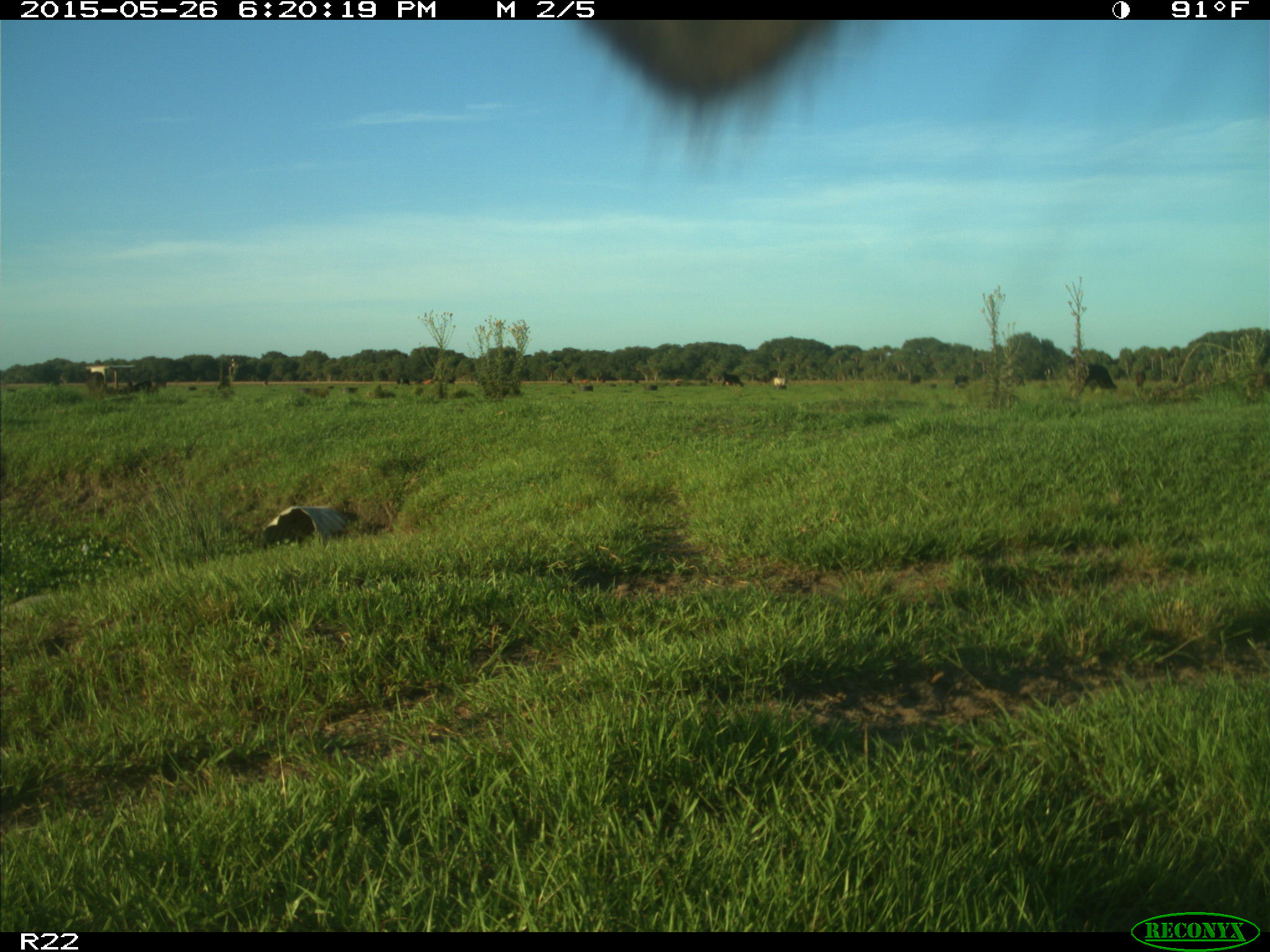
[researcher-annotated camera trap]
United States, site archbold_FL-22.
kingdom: Animalia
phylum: Chordata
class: Mammalia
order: Artiodactyla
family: Bovidae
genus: Bos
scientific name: Bos taurus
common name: domestic cow